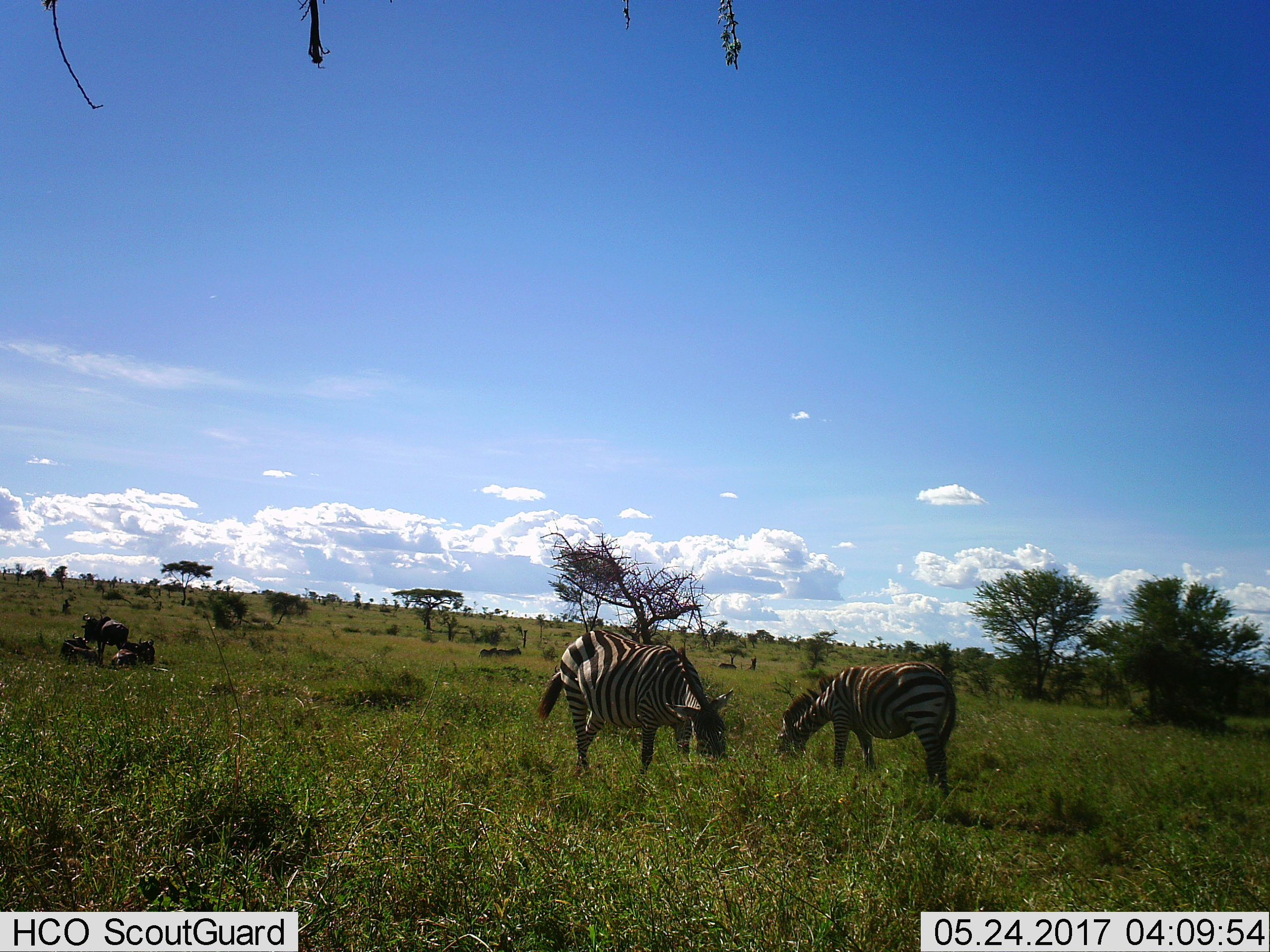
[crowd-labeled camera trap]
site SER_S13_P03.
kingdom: Animalia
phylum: Chordata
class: Mammalia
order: Perissodactyla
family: Equidae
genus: Equus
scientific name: Equus quagga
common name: plains zebra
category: zebraplains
Zebraplains (plains zebra) (Equus quagga), count 2. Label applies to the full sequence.